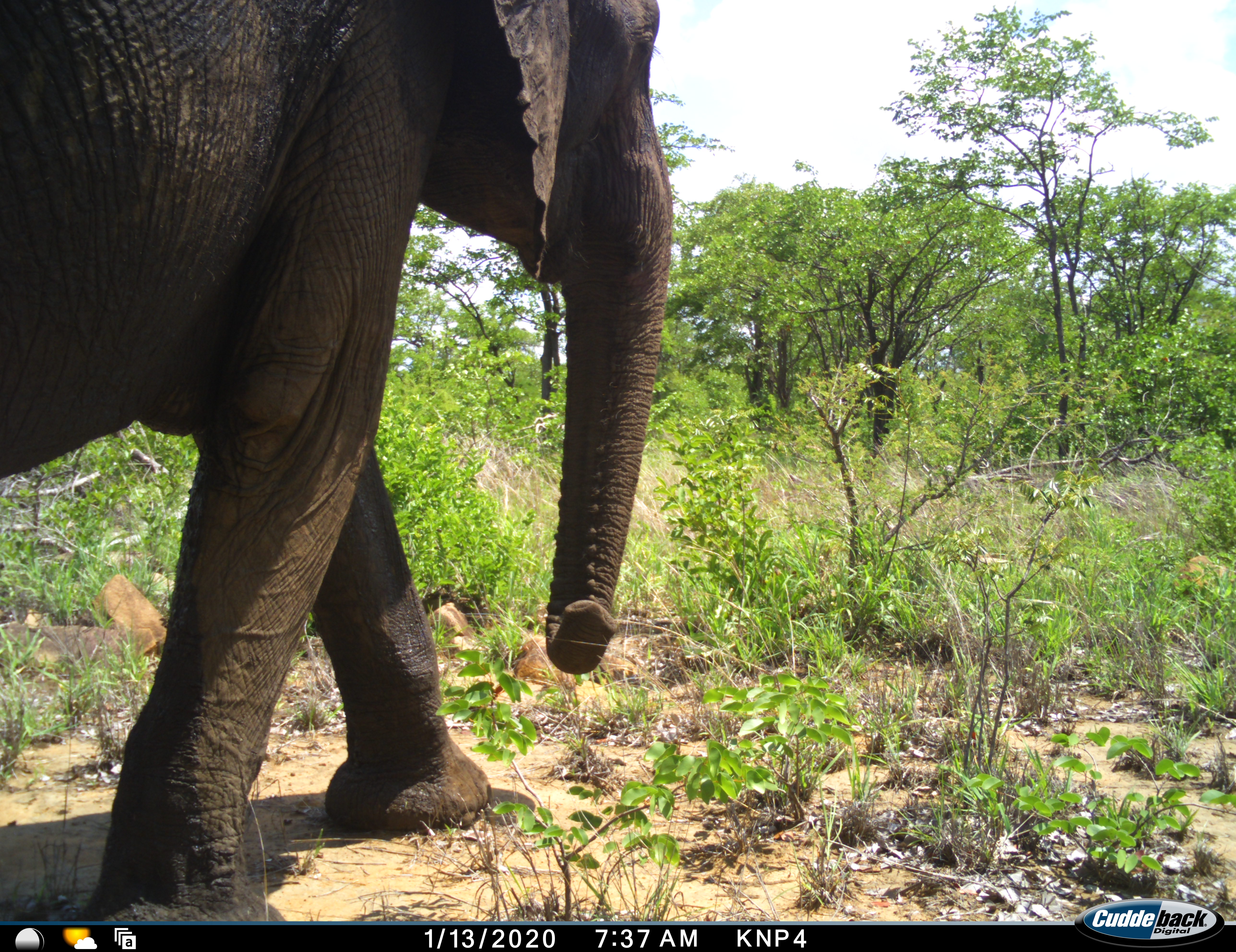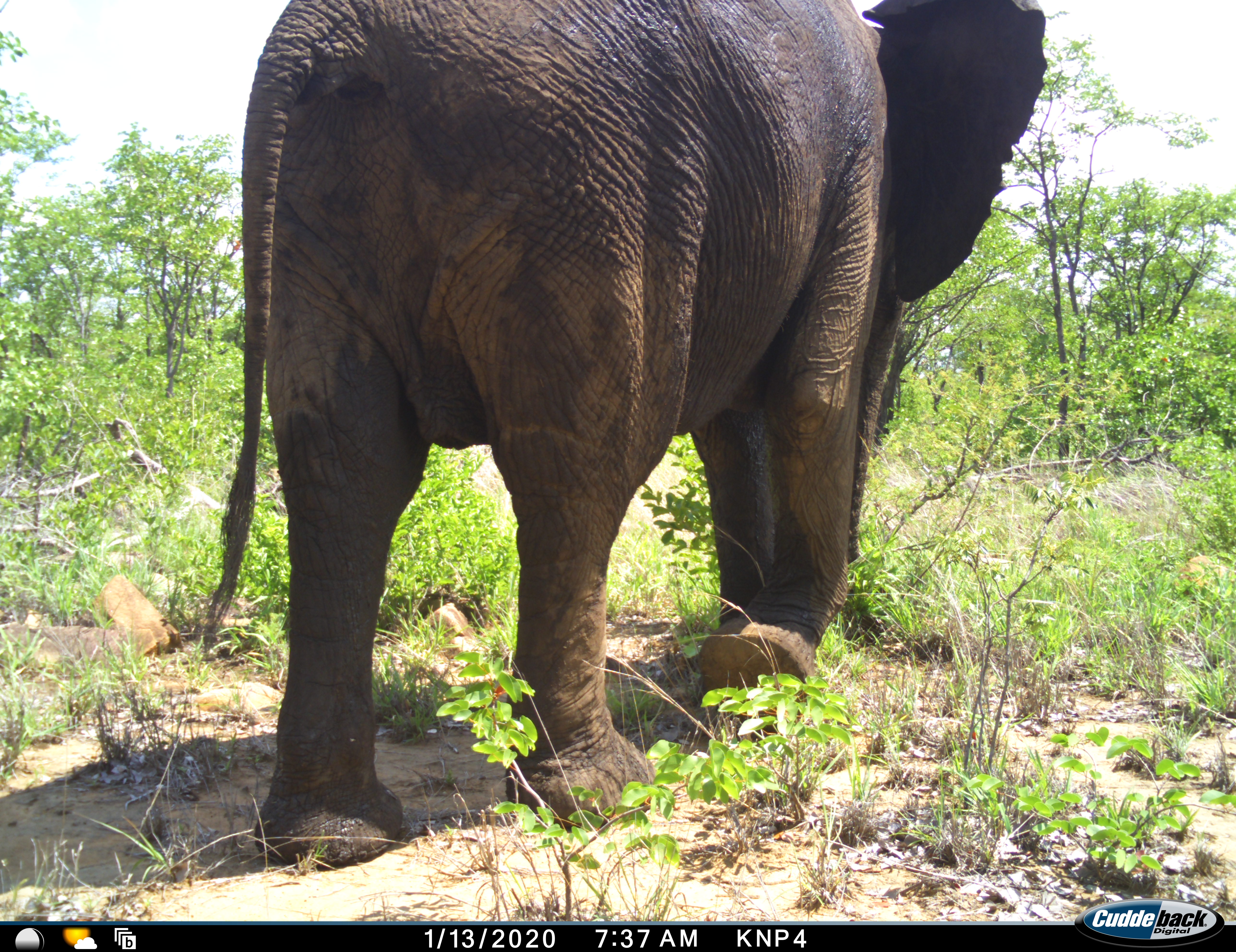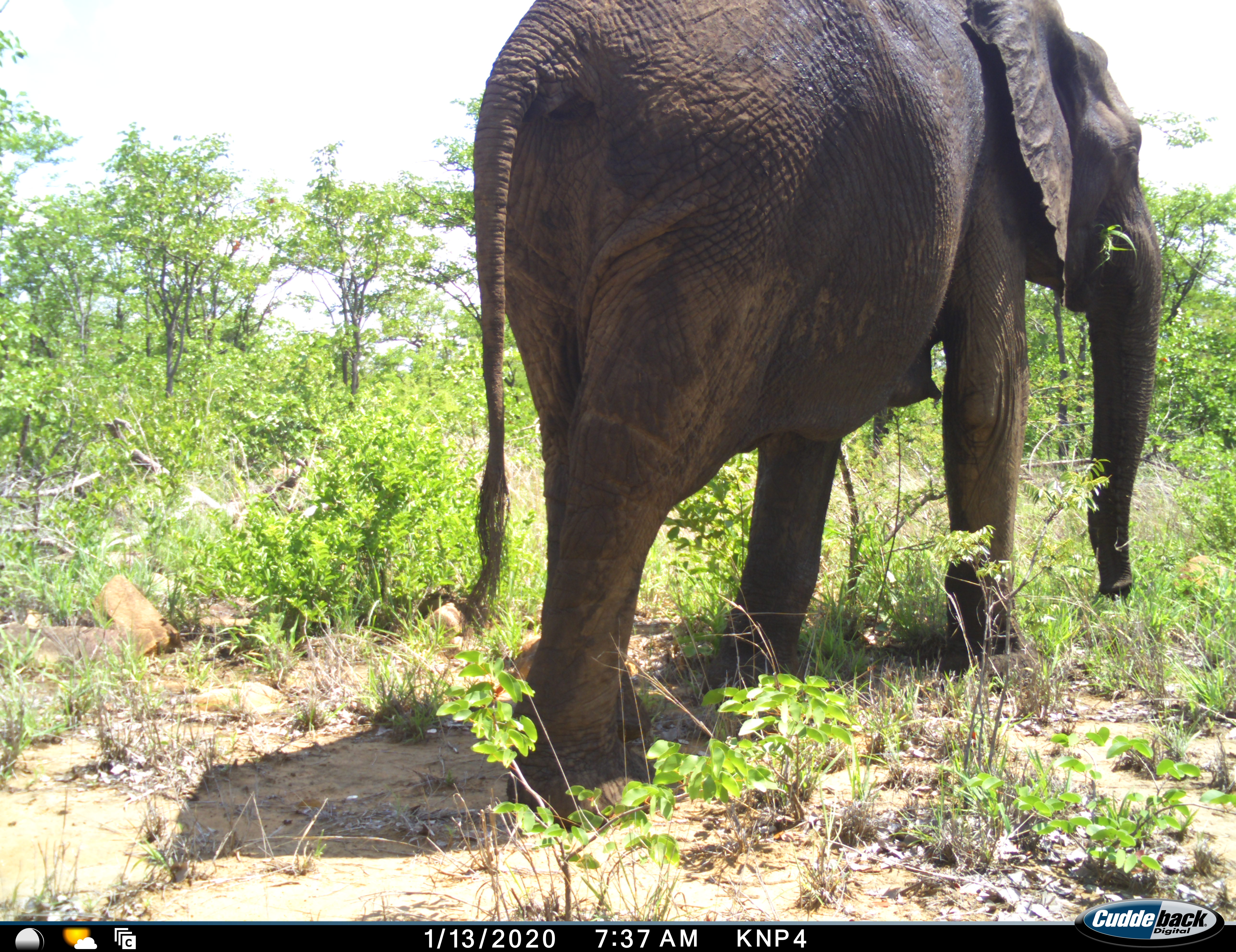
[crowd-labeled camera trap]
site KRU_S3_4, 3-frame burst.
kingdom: Animalia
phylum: Chordata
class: Mammalia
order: Proboscidea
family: Elephantidae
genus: Loxodonta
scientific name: Loxodonta africana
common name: african bush elephant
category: elephant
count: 1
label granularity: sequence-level